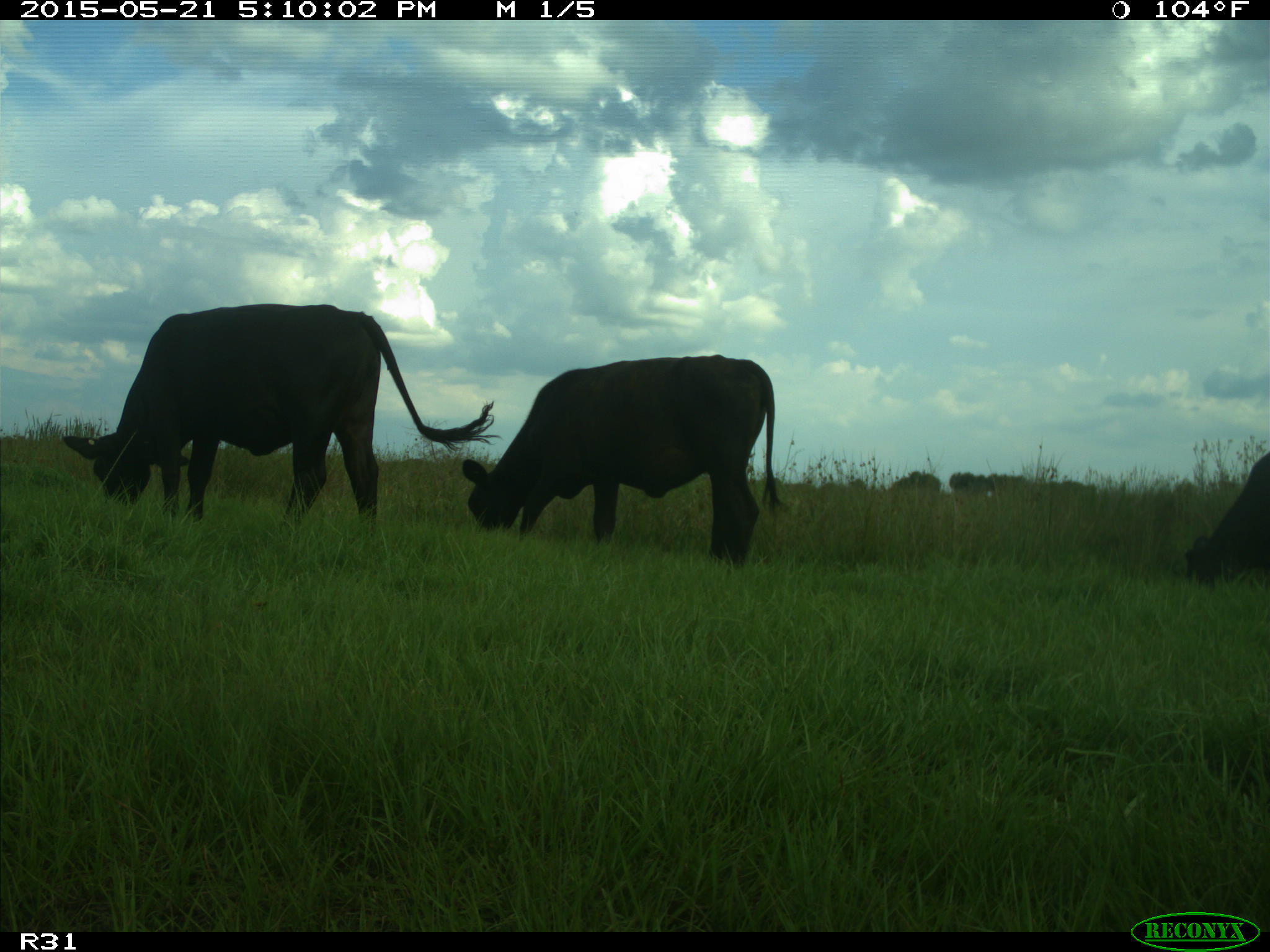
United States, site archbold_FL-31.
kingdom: Animalia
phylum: Chordata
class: Mammalia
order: Artiodactyla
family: Bovidae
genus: Bos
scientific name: Bos taurus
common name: domestic cow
Bos taurus (domestic cow).